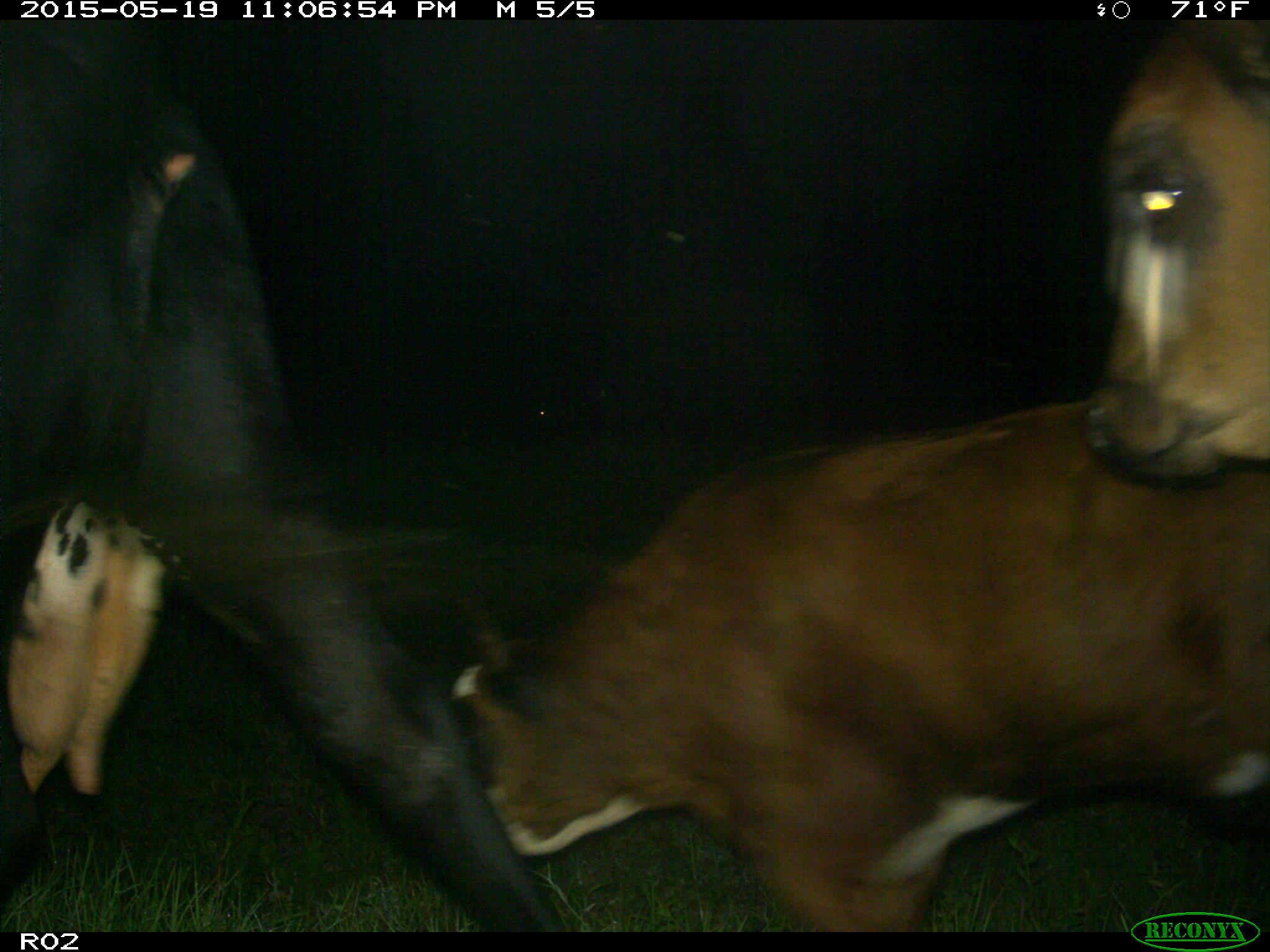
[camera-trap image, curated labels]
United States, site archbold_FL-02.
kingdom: Animalia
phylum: Chordata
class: Mammalia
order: Artiodactyla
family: Bovidae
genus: Bos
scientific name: Bos taurus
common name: domestic cow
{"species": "Bos taurus (domestic cow)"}